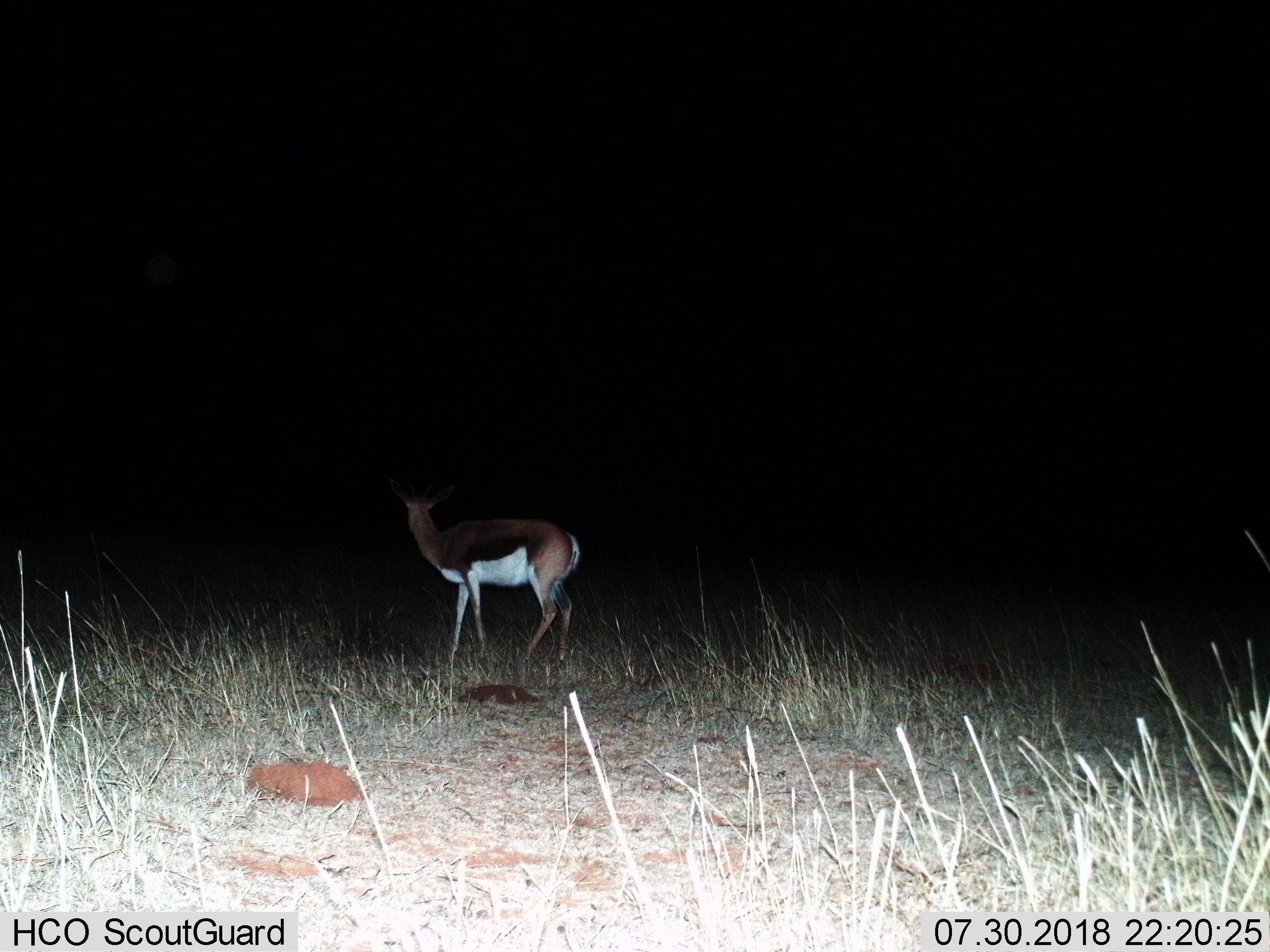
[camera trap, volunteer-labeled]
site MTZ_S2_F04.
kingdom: Animalia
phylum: Chordata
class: Mammalia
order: Artiodactyla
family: Bovidae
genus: Antidorcas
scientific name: Antidorcas marsupialis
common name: springbok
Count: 1.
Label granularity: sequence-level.